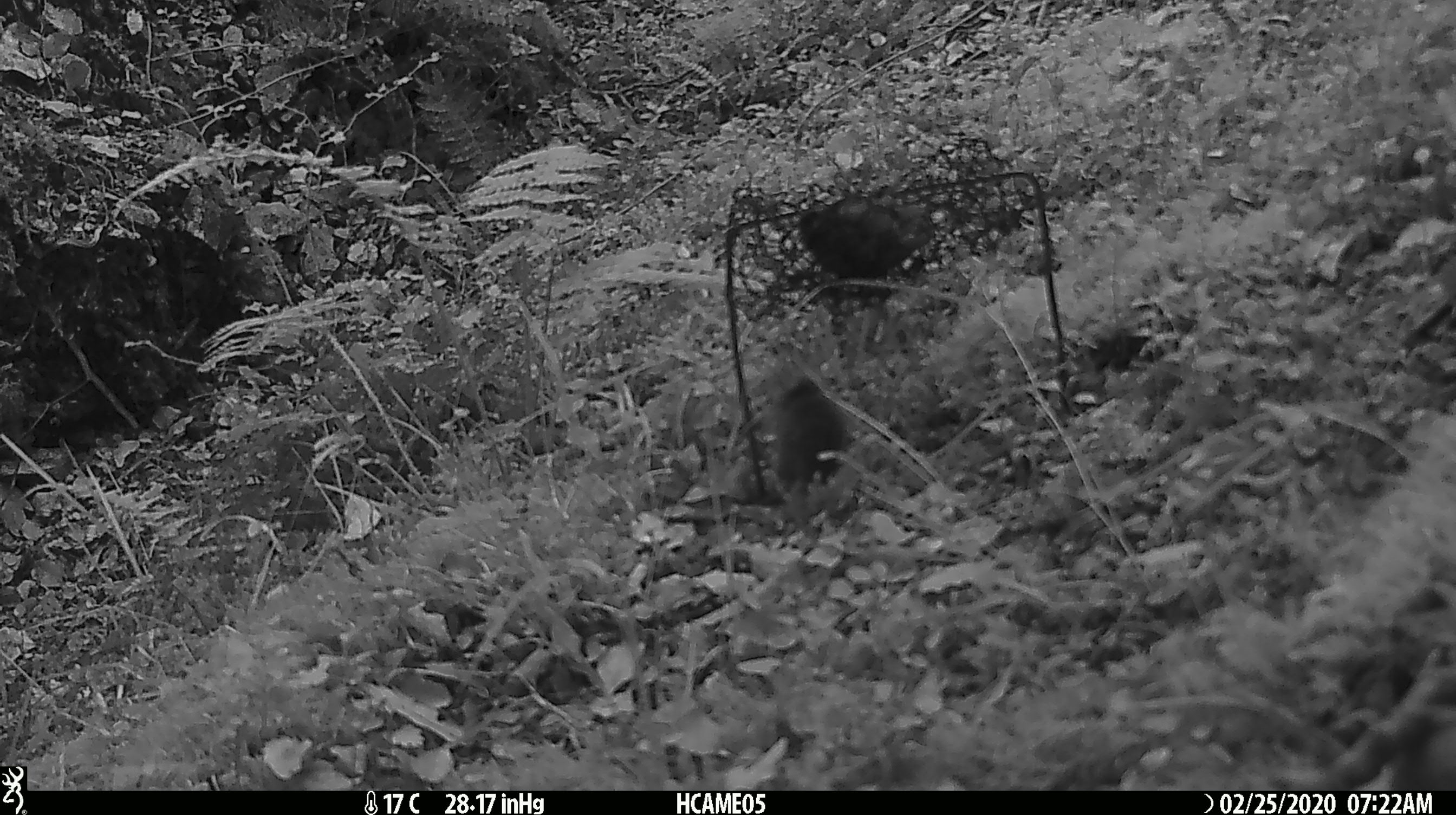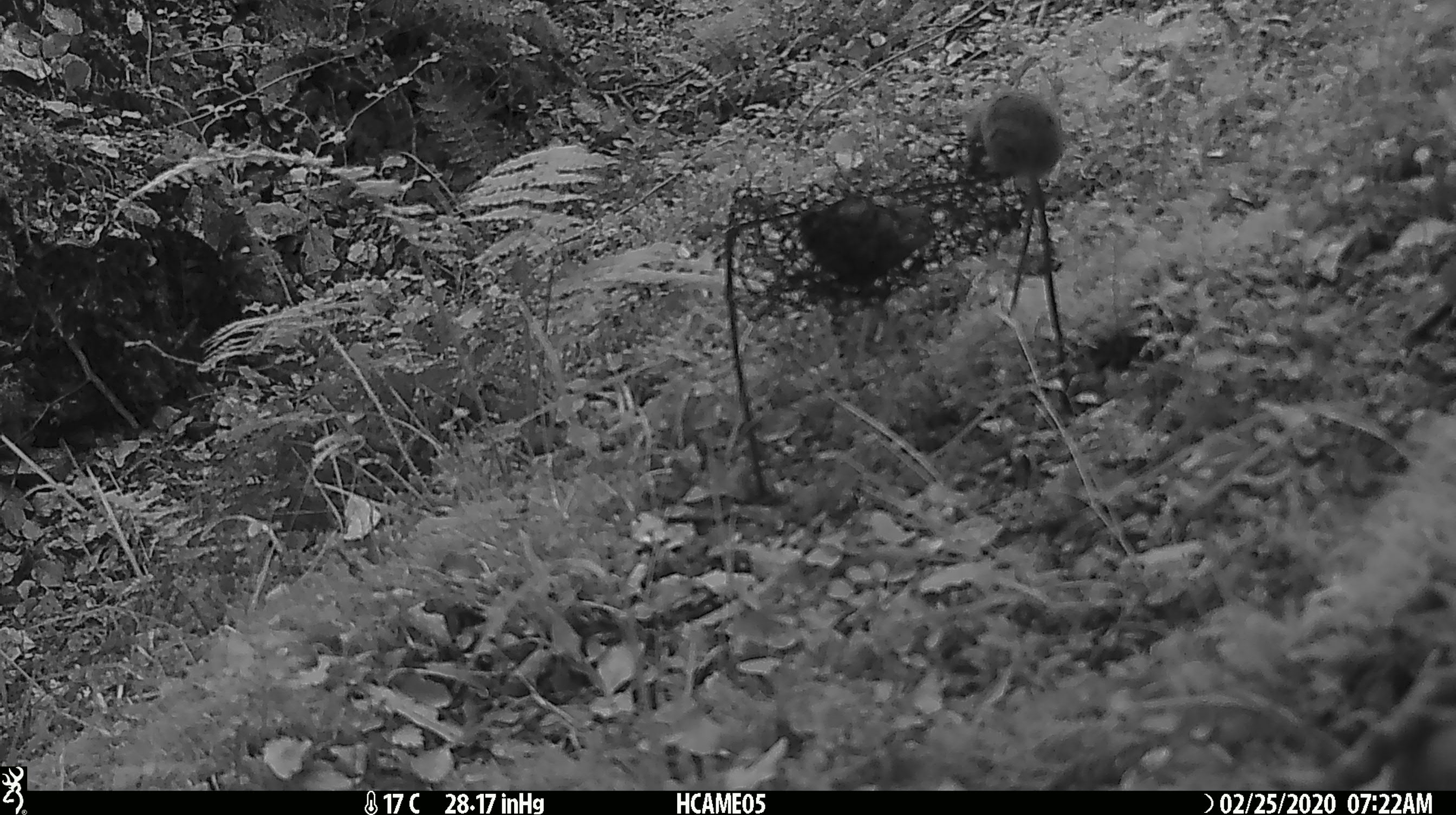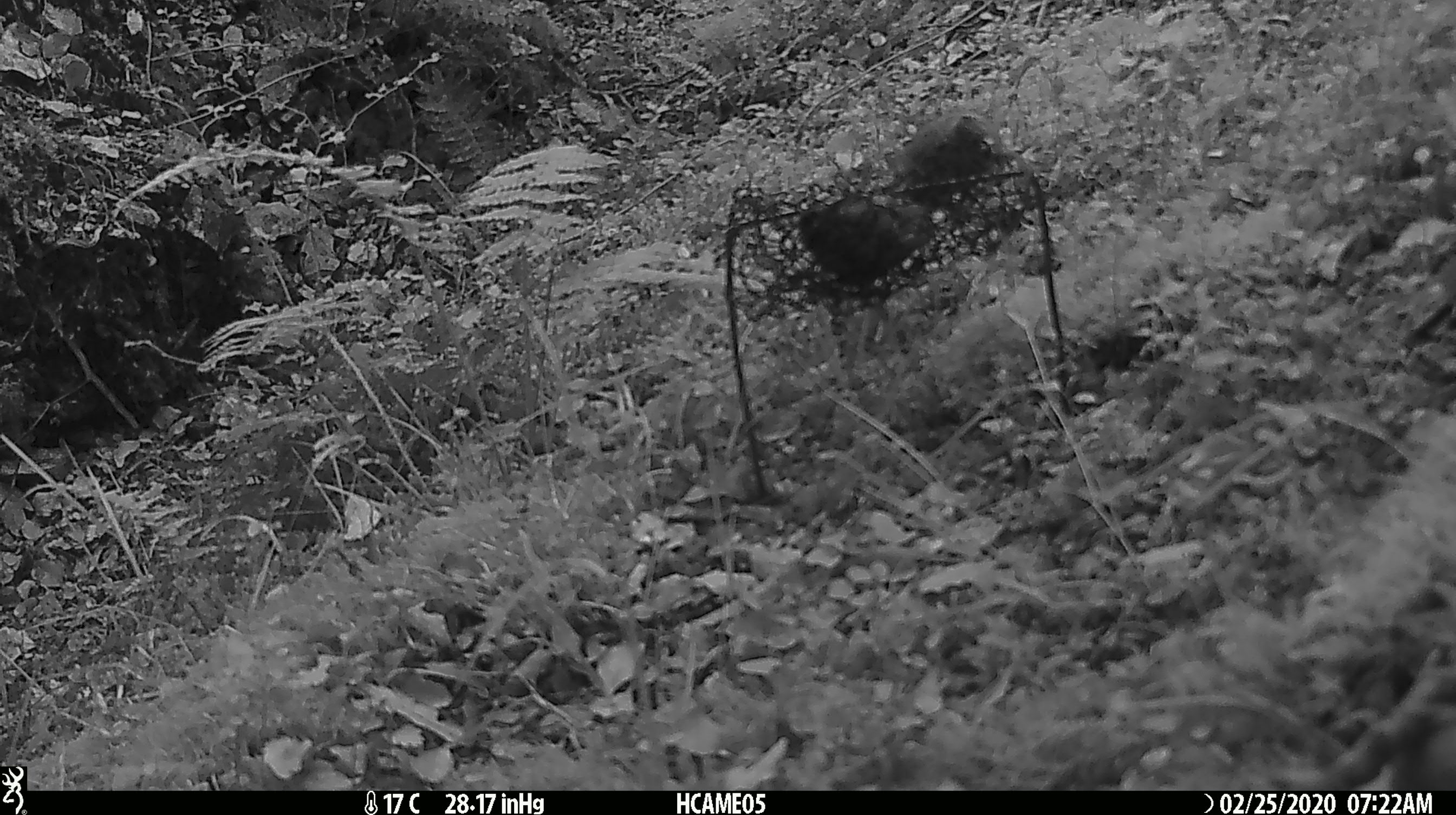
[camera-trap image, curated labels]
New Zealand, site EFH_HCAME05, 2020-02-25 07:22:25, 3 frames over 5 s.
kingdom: Animalia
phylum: Chordata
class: Mammalia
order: Rodentia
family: Muridae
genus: Mus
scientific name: Mus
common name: mouse